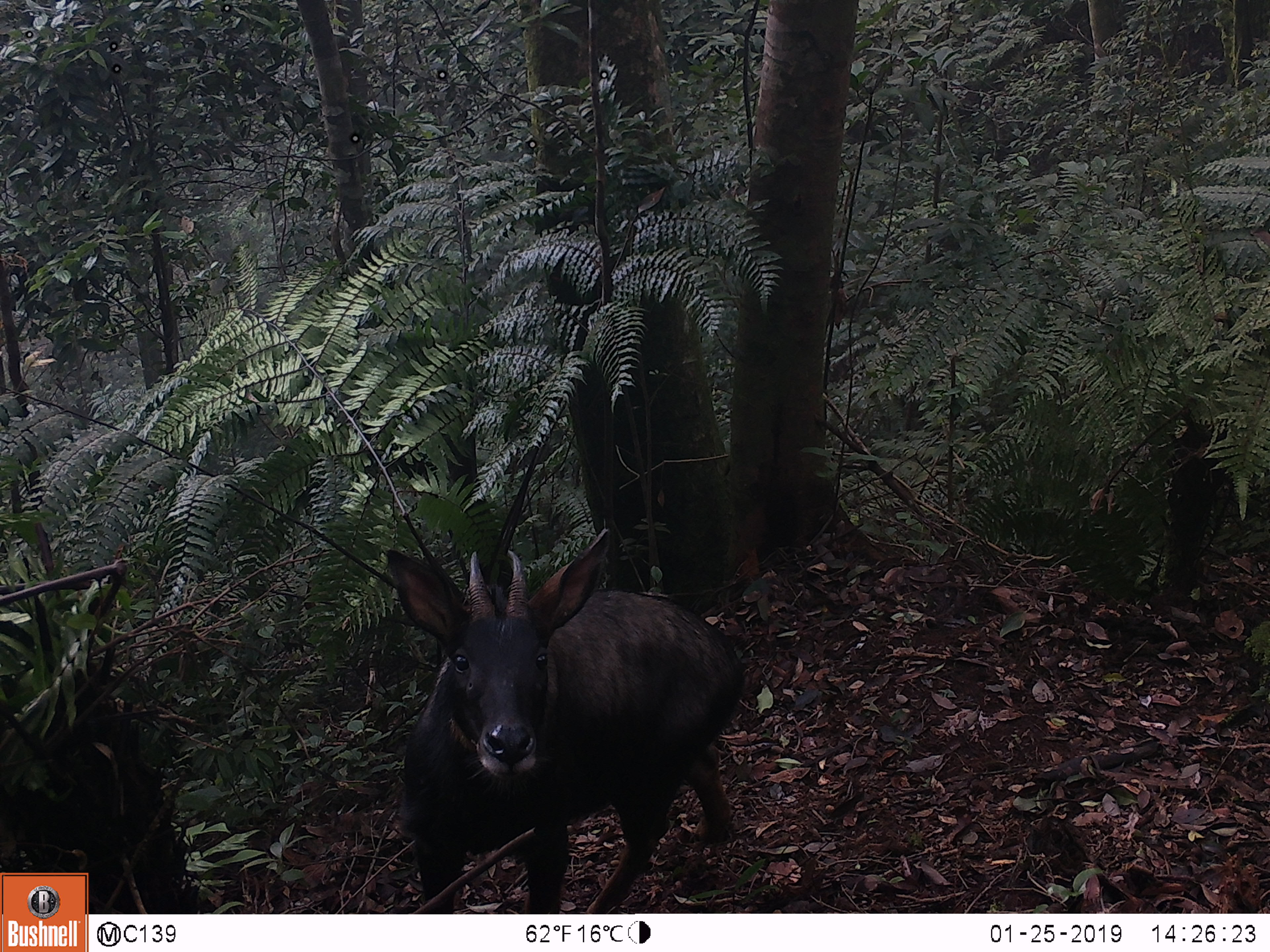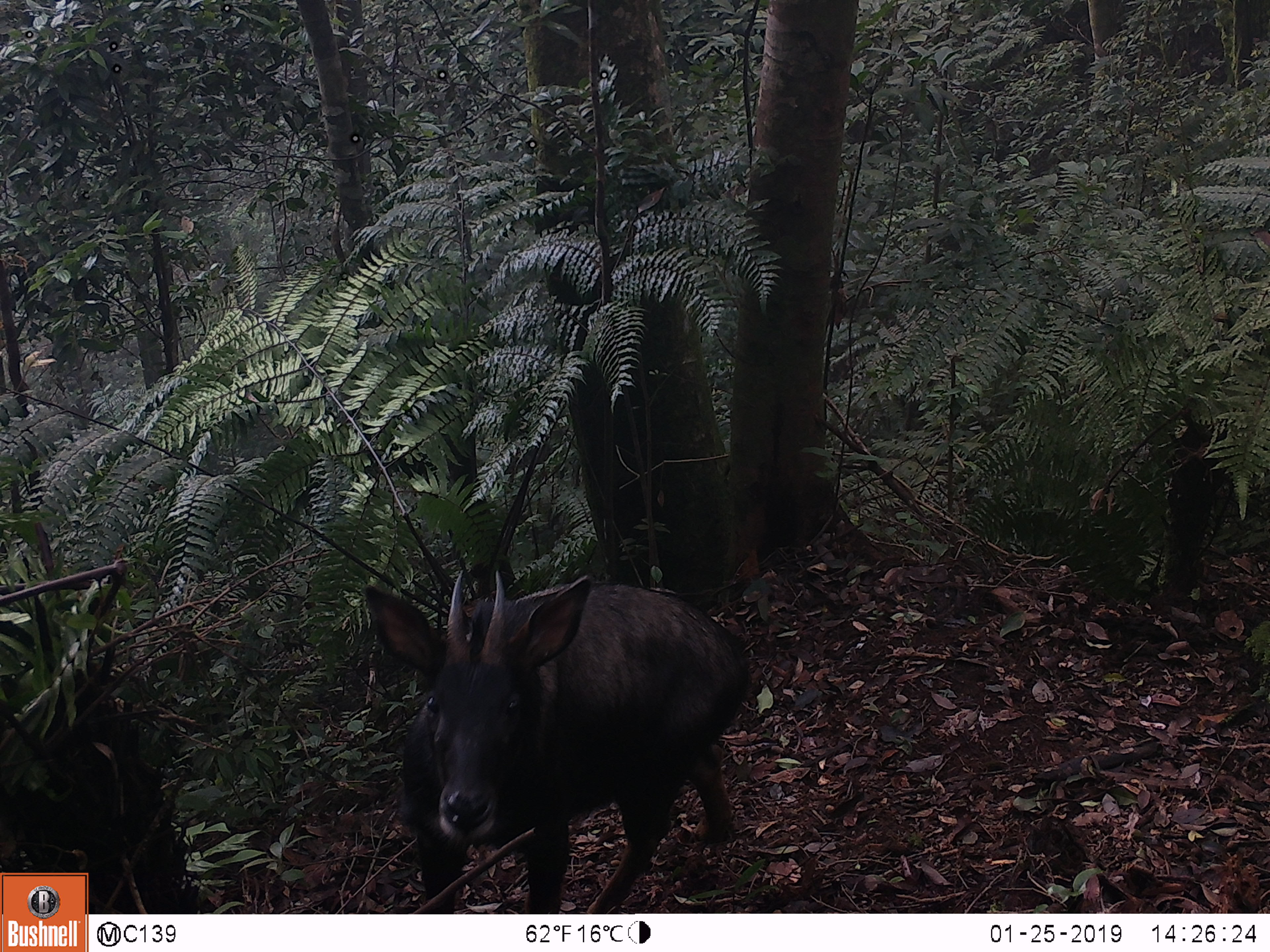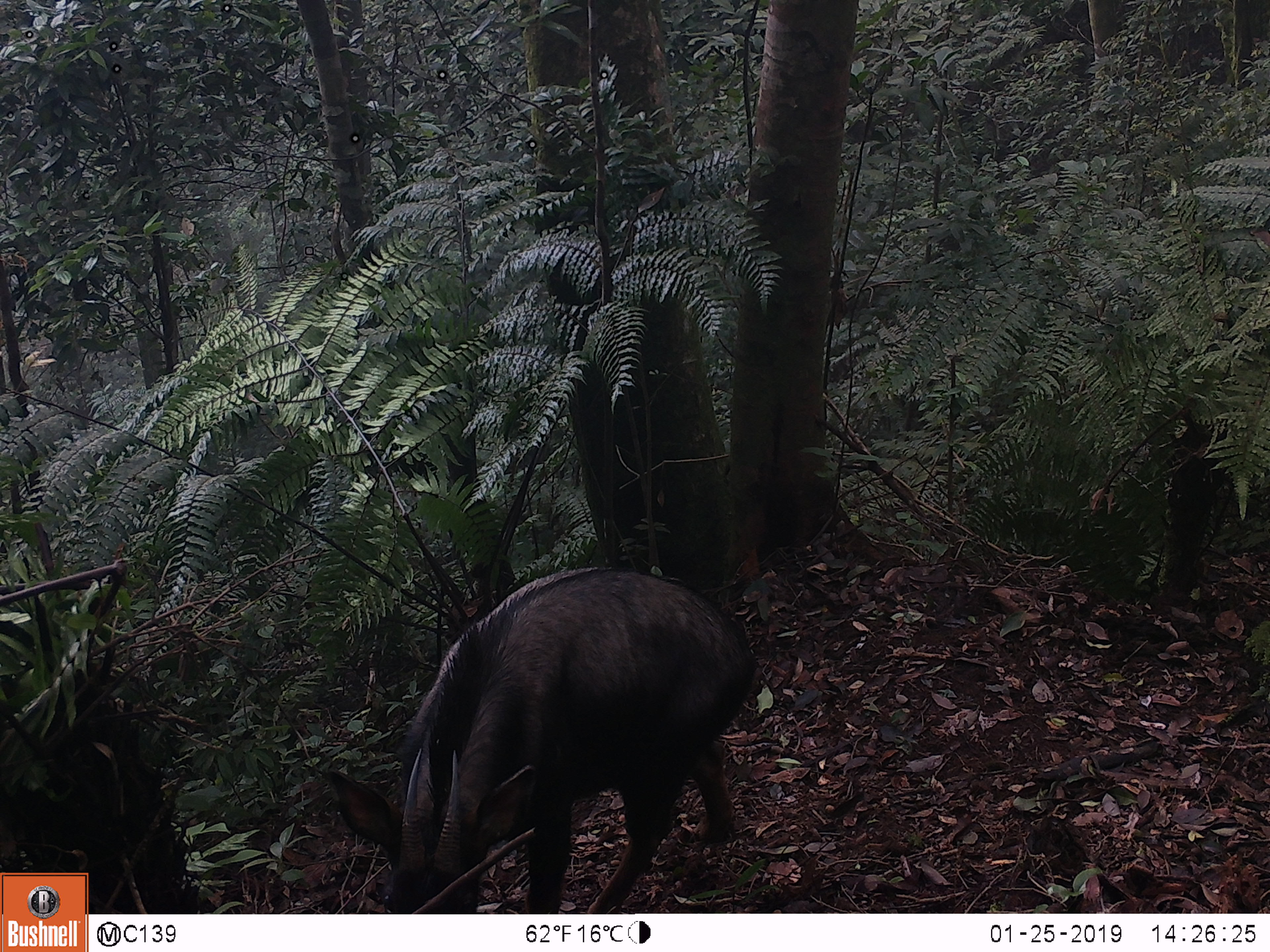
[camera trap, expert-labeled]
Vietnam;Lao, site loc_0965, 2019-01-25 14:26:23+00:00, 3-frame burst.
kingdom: Animalia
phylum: Chordata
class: Mammalia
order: Artiodactyla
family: Bovidae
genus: Capricornis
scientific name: Capricornis sumatraensis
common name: chinese serow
Chinese serow (Capricornis sumatraensis). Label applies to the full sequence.